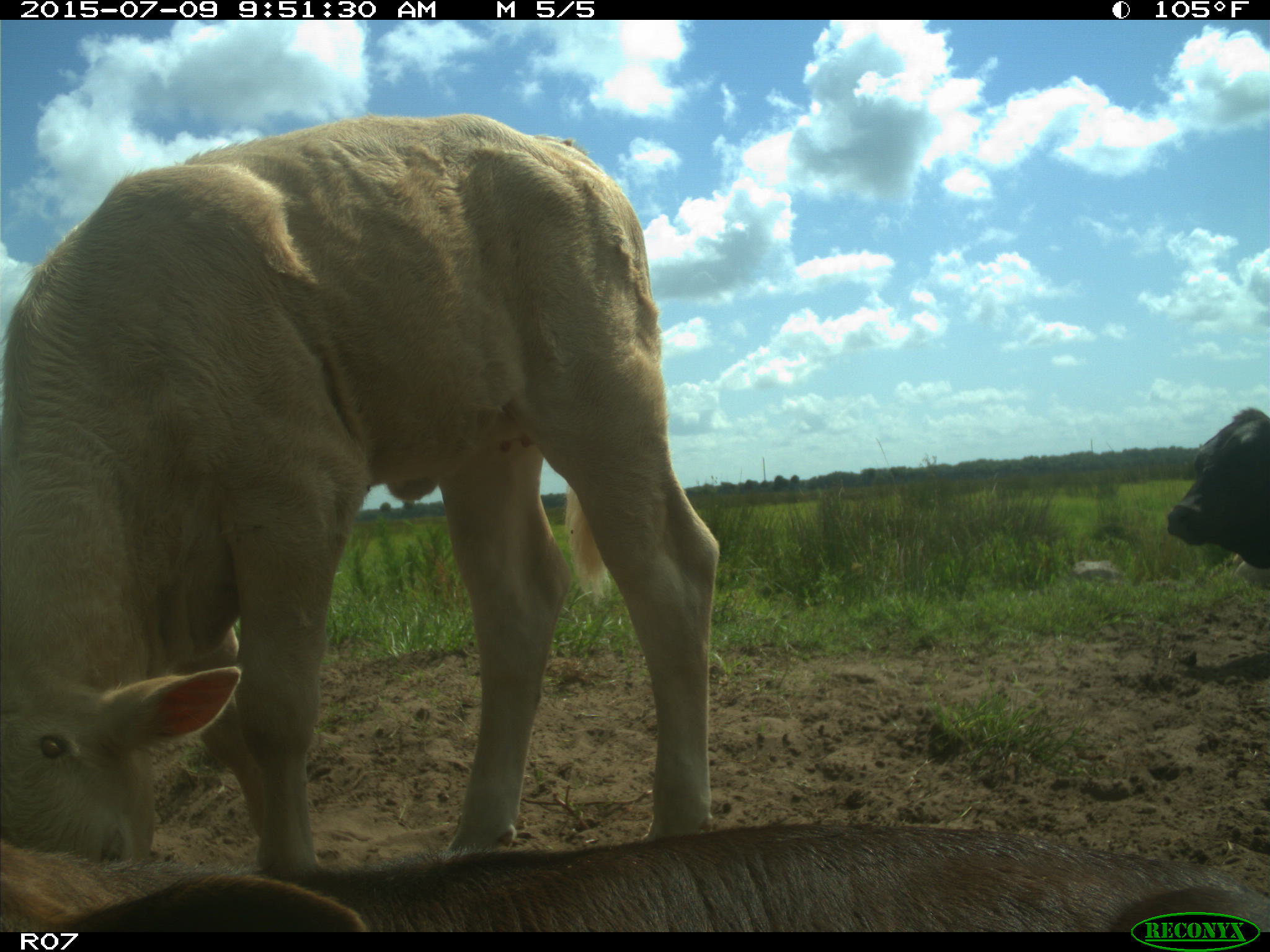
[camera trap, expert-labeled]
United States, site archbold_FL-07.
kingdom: Animalia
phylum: Chordata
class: Mammalia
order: Artiodactyla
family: Bovidae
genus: Bos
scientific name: Bos taurus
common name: domestic cow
Bos taurus (domestic cow).